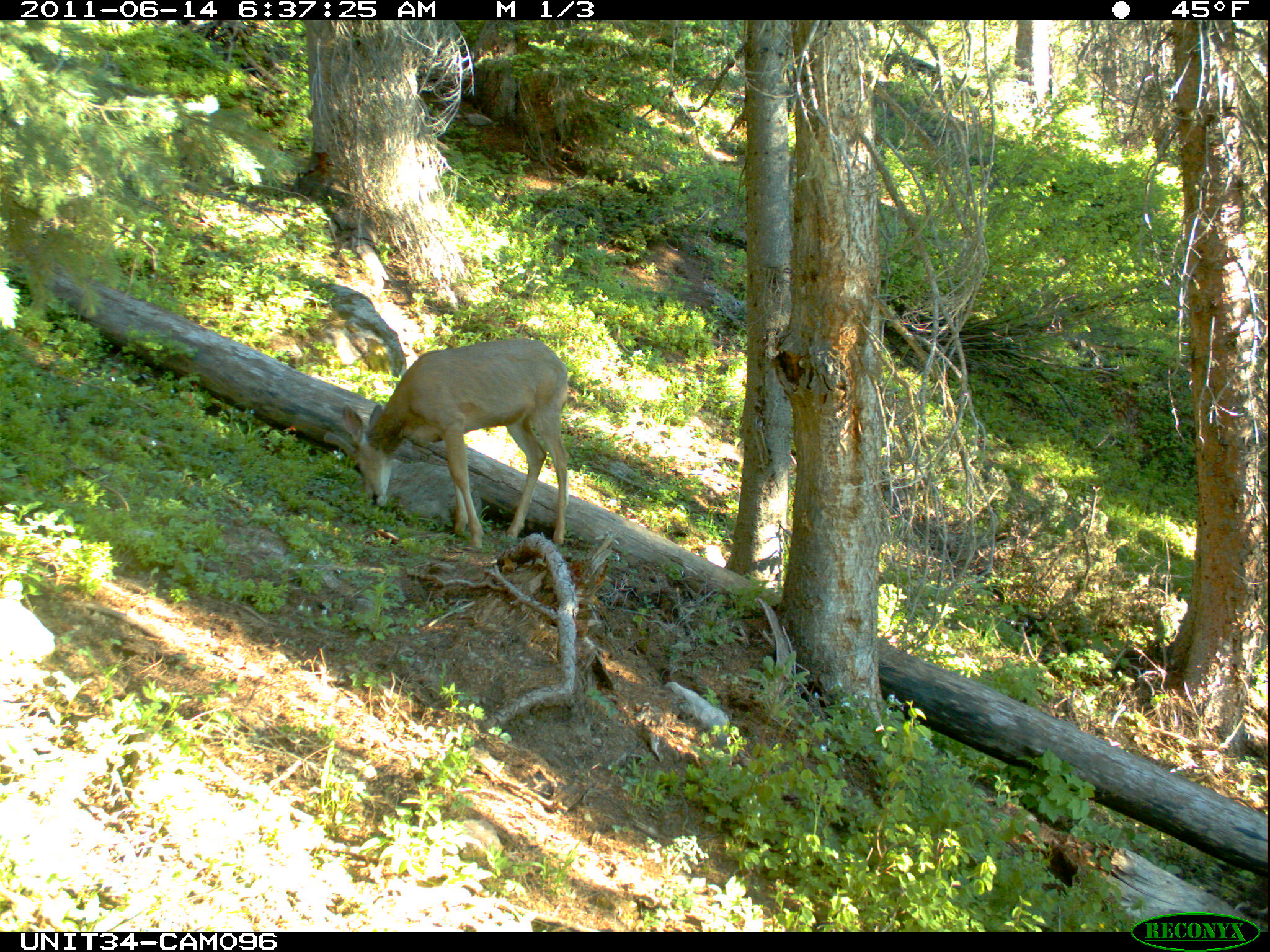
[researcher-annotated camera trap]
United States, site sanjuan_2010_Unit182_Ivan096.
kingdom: Animalia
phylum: Chordata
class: Mammalia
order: Artiodactyla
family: Cervidae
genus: Odocoileus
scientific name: Odocoileus hemionus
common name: mule deer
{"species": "Odocoileus hemionus (mule deer)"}